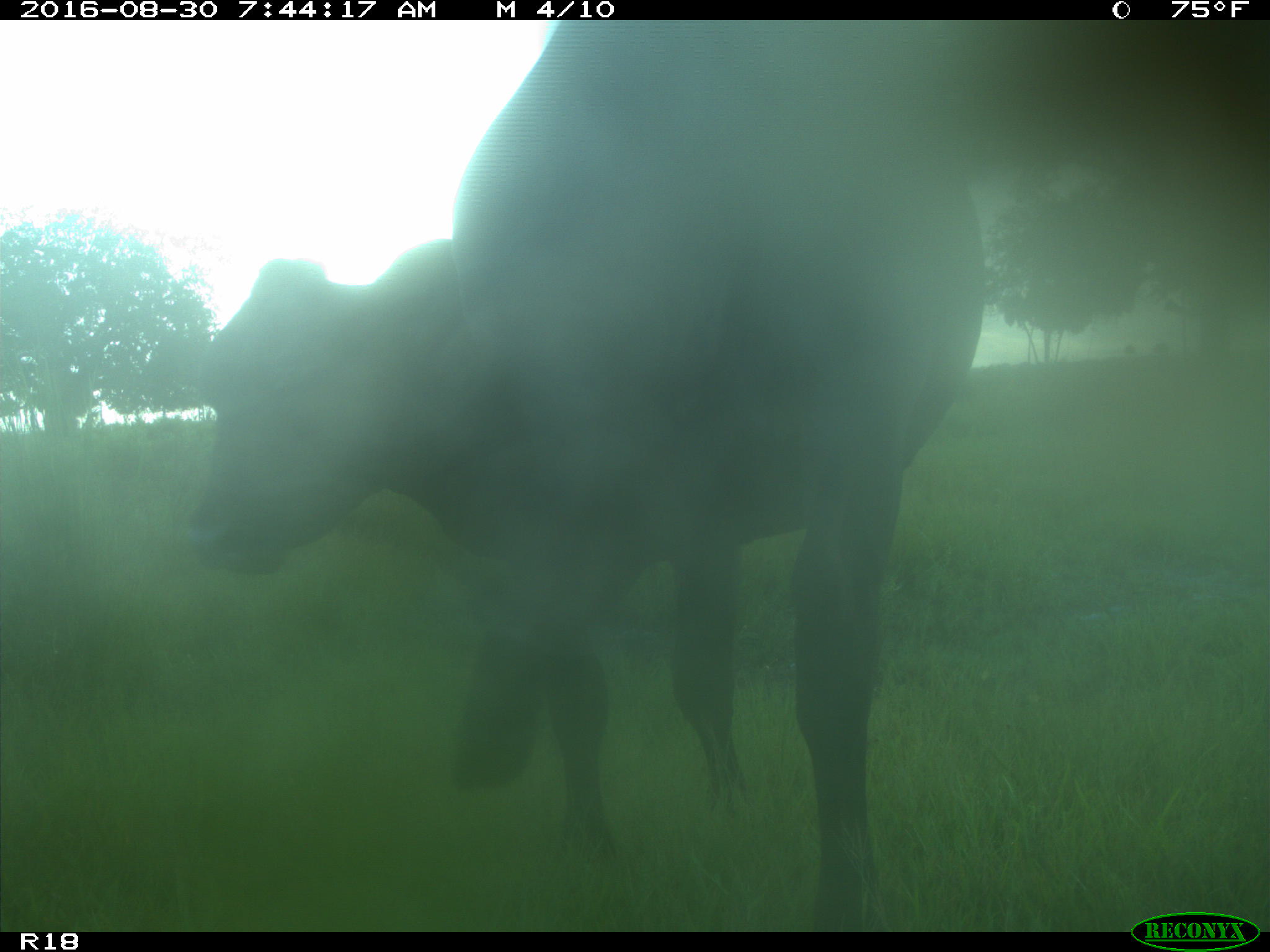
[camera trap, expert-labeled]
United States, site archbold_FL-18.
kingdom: Animalia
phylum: Chordata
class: Mammalia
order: Artiodactyla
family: Bovidae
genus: Bos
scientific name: Bos taurus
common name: domestic cow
Bos taurus (domestic cow).